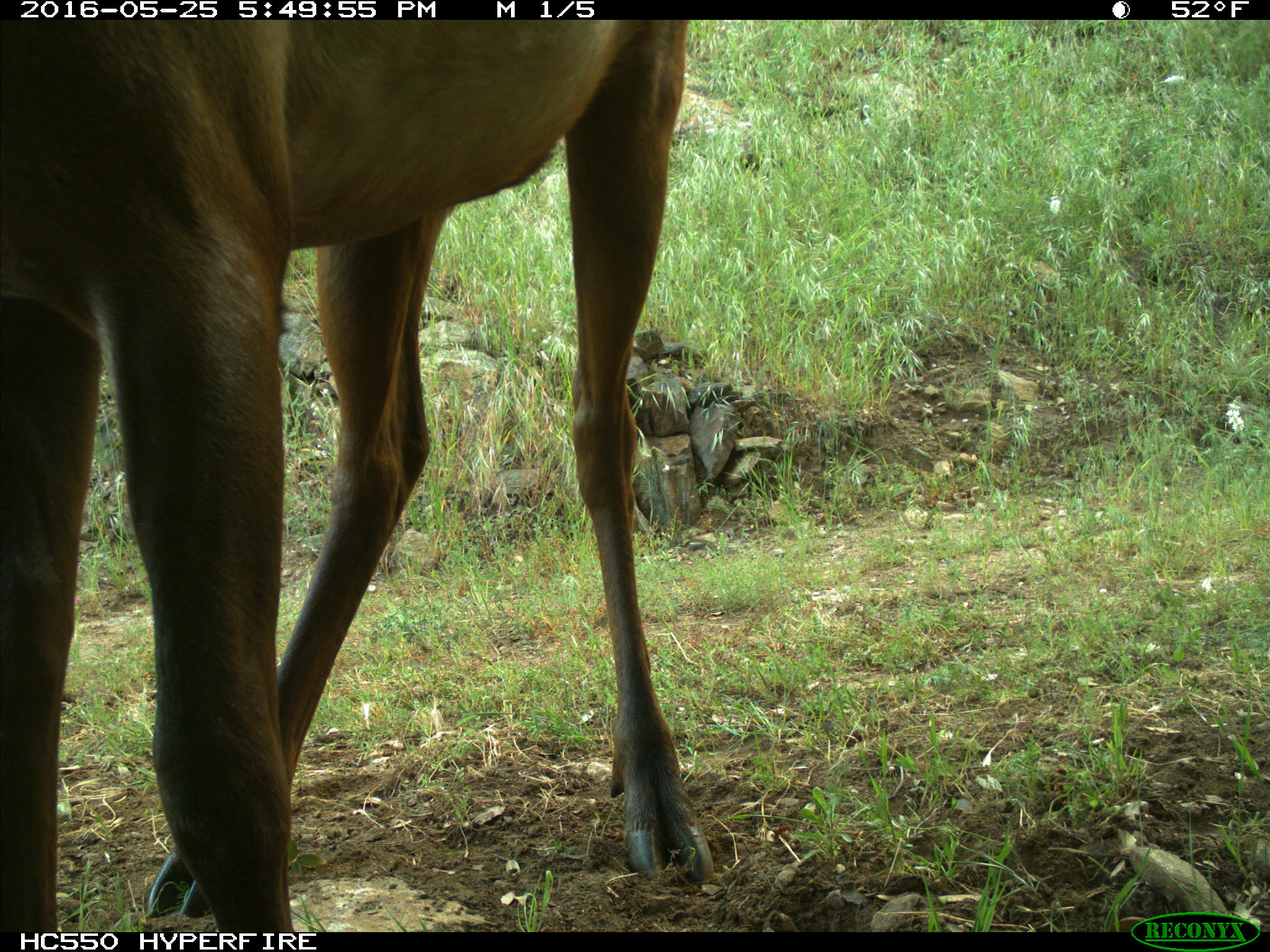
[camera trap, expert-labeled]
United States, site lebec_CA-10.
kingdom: Animalia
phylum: Chordata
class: Mammalia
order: Artiodactyla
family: Cervidae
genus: Cervus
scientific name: Cervus canadensis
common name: elk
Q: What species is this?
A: Cervus canadensis (elk).